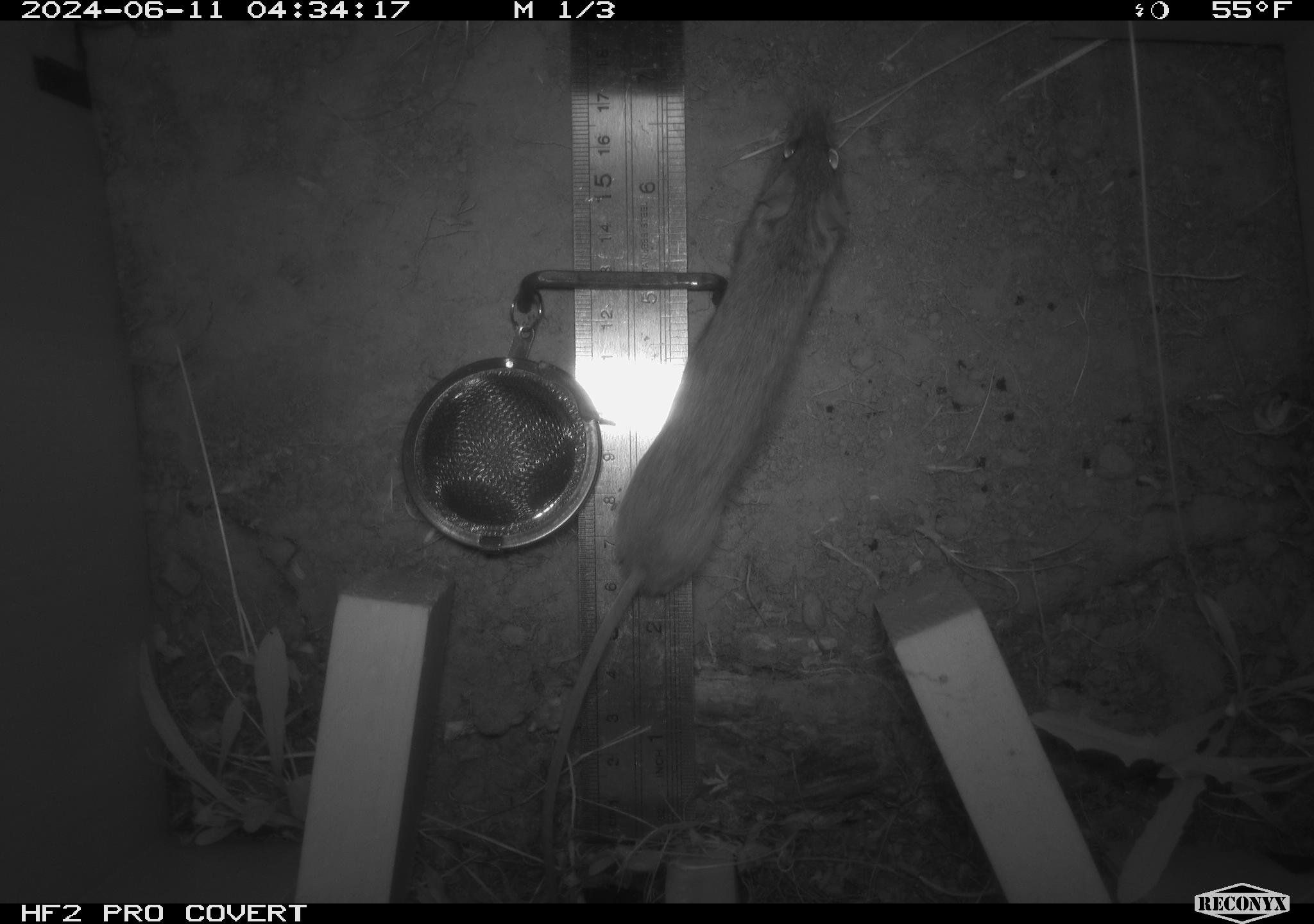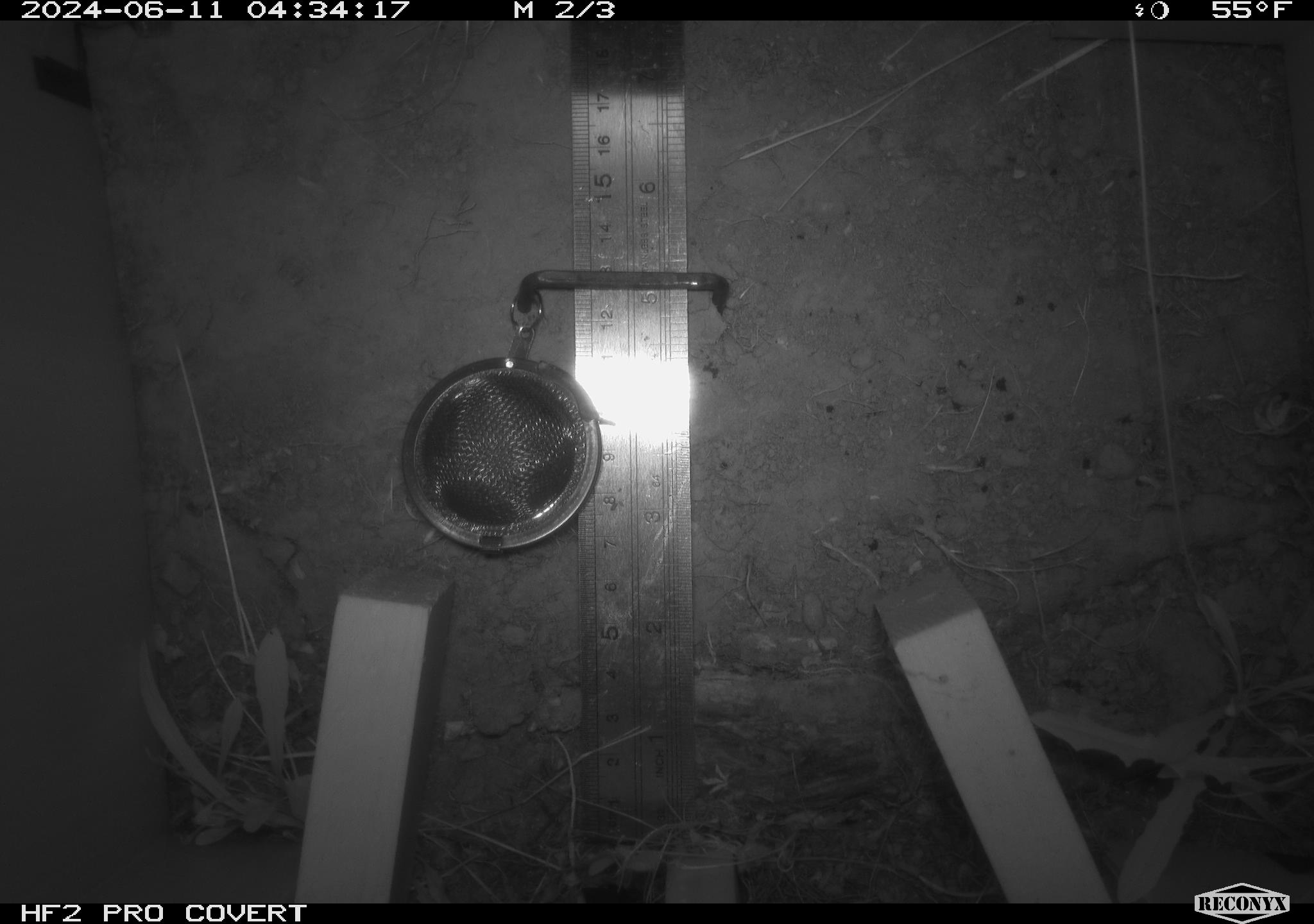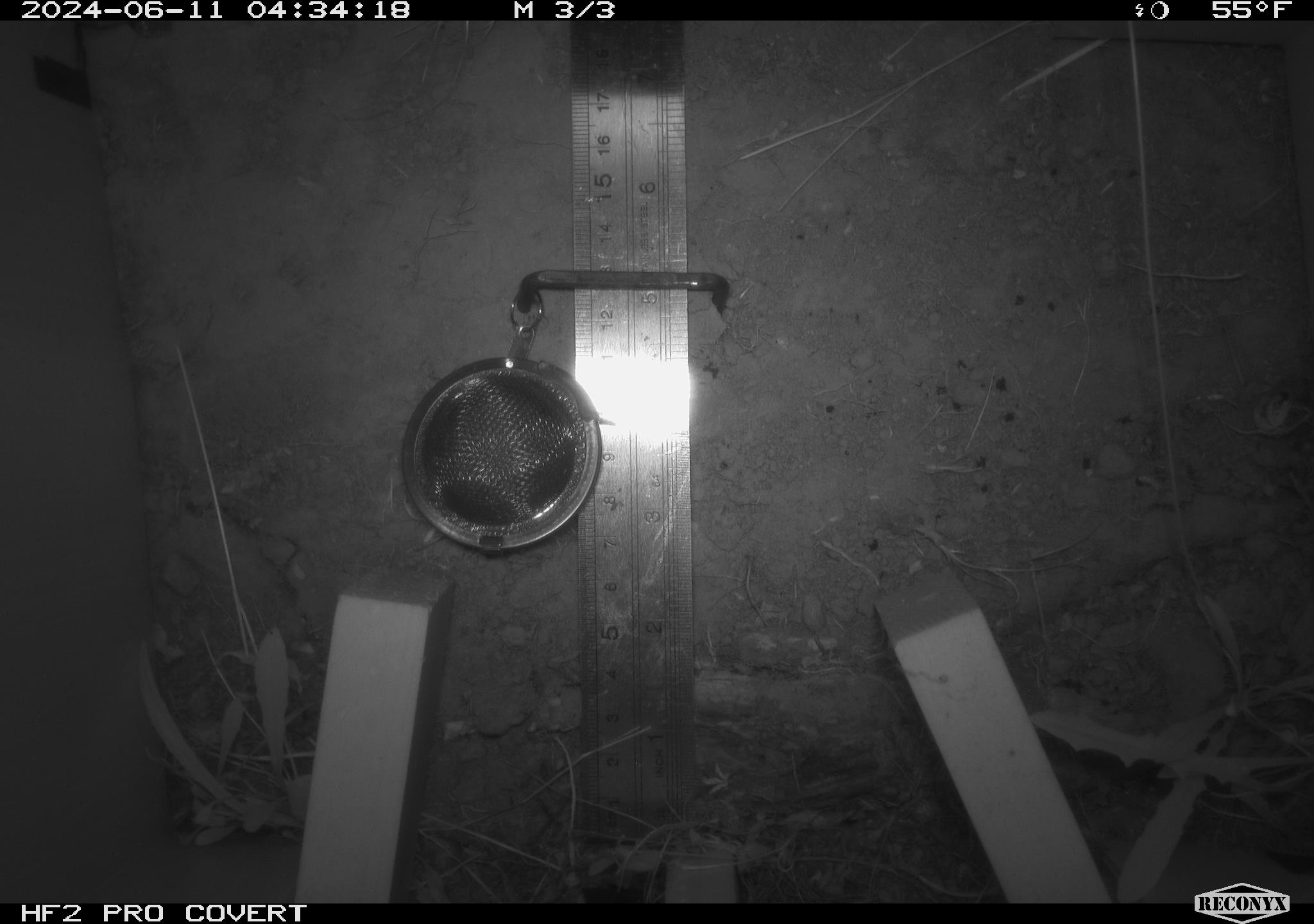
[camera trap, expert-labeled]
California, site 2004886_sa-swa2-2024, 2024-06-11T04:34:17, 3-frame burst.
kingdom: Animalia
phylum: Chordata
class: Mammalia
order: Rodentia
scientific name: Rodentia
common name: mouse species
Mouse species (Rodentia).